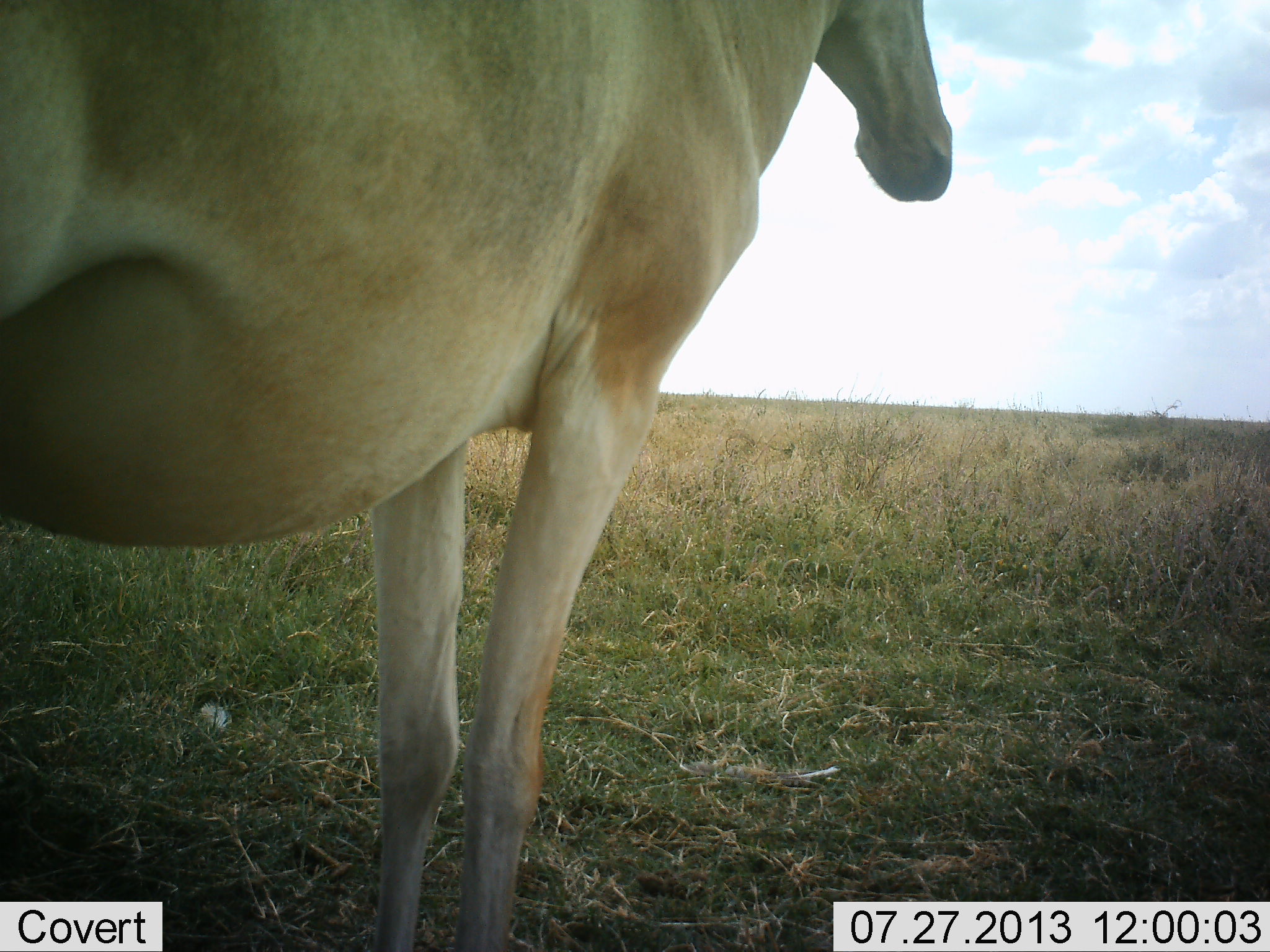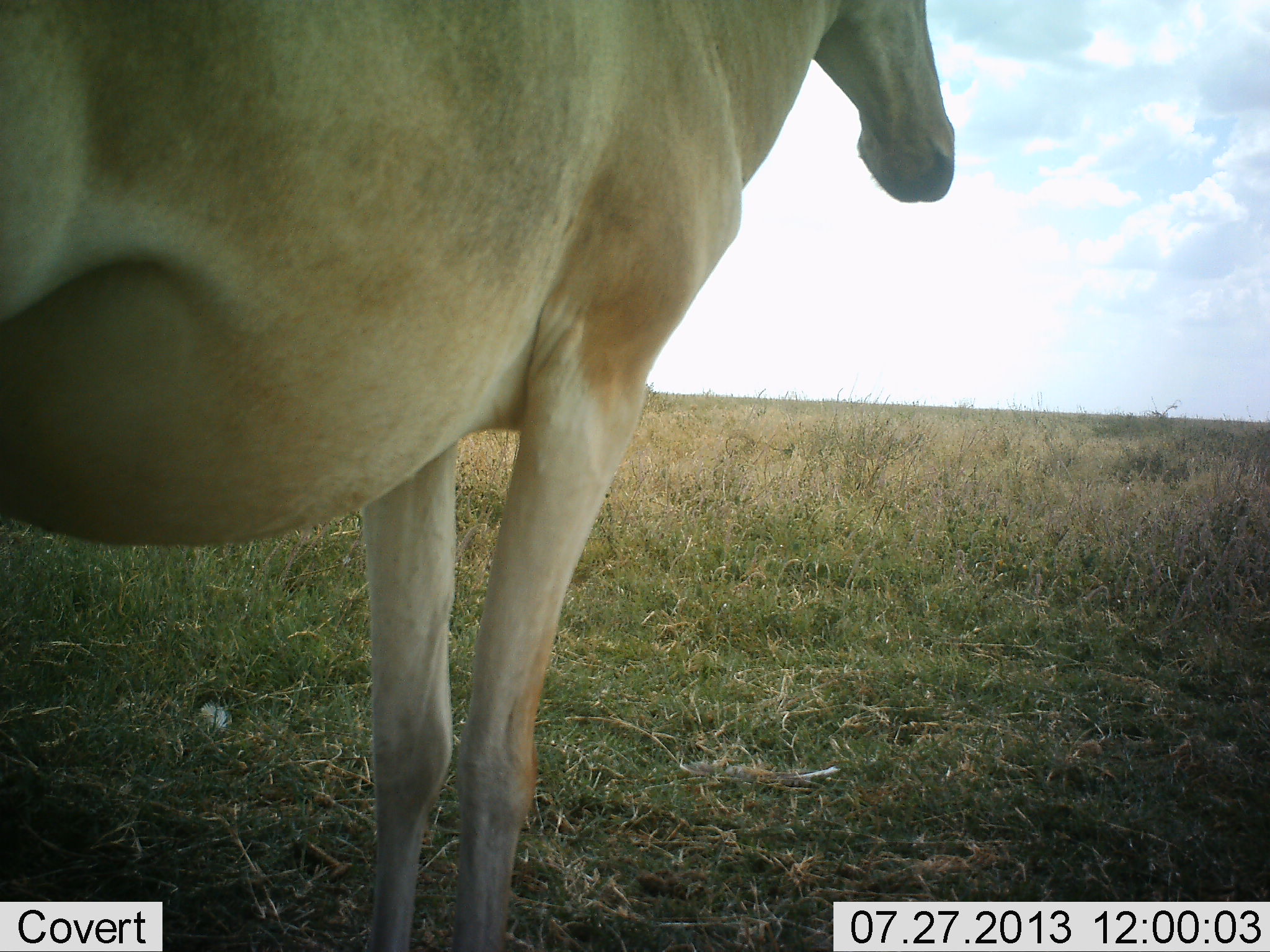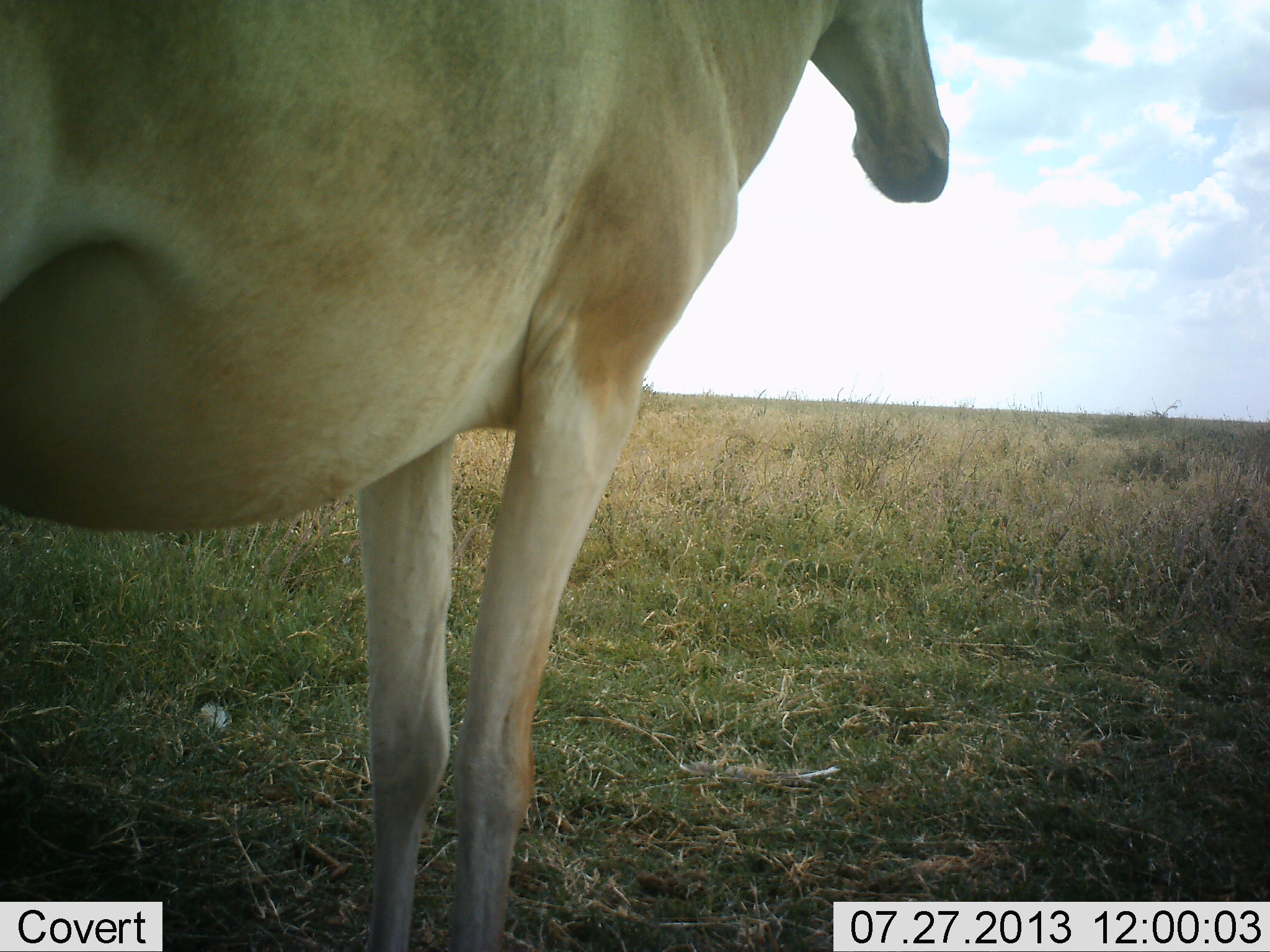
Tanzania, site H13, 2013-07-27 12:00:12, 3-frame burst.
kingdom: Animalia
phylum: Chordata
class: Mammalia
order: Artiodactyla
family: Bovidae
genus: Alcelaphus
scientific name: Alcelaphus buselaphus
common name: hartebeest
Hartebeest (Alcelaphus buselaphus), count 1. Behavior (volunteer vote fractions): standing 100%, resting 0%, moving 0%, interacting 0%. Young present (vote fraction): 0%. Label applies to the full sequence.